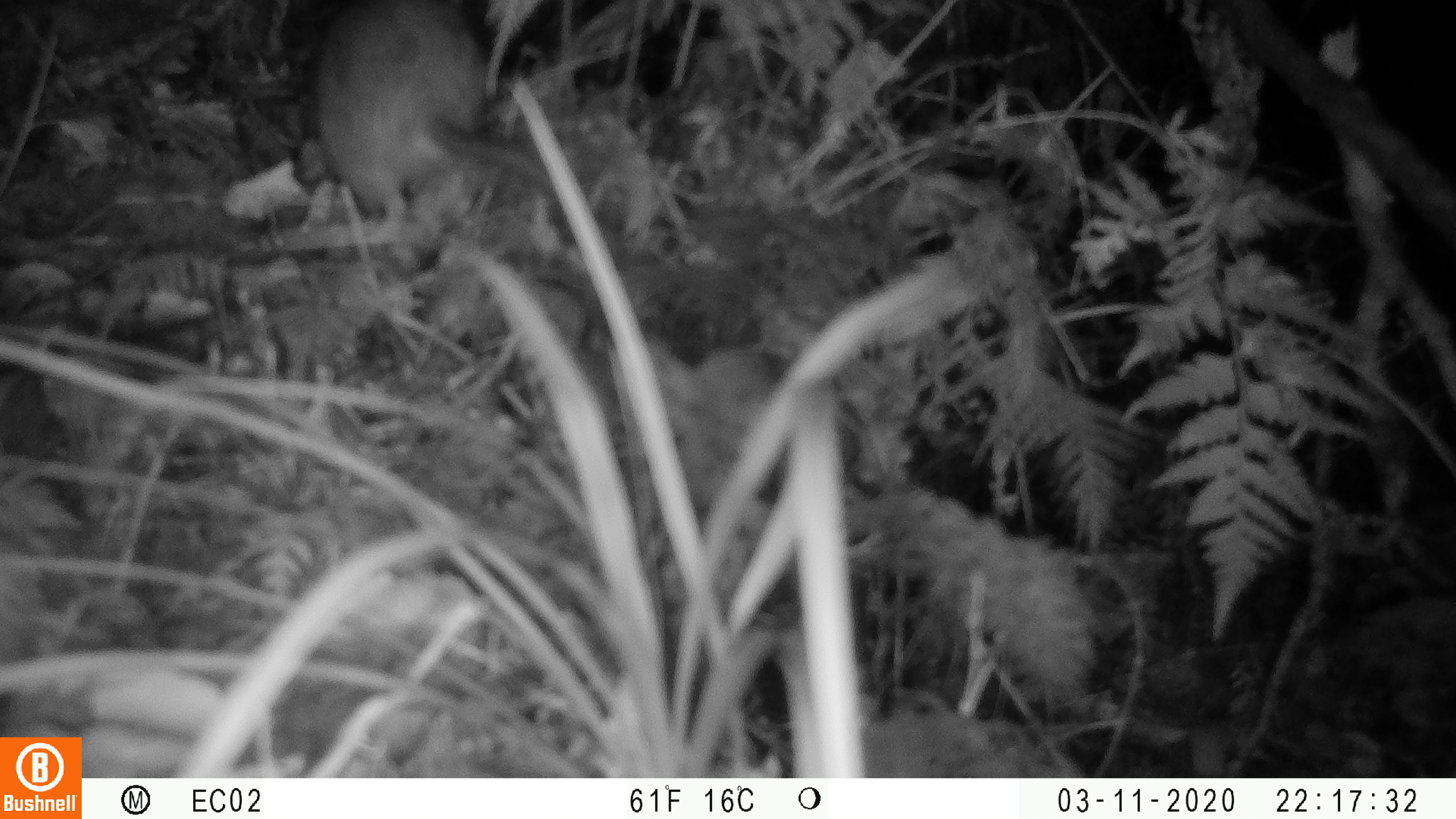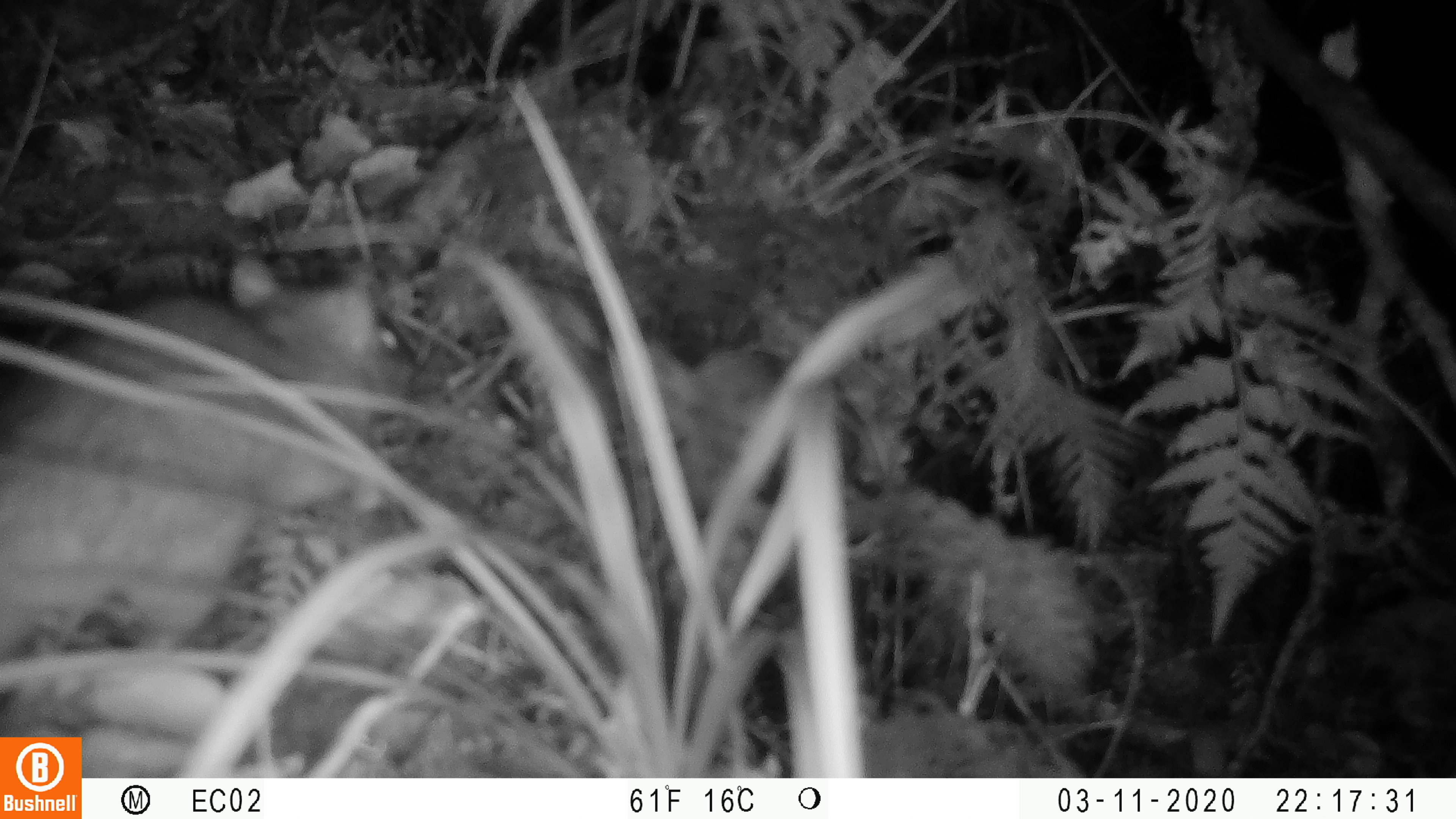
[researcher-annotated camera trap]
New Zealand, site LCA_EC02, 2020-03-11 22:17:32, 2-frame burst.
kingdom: Animalia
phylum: Chordata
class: Mammalia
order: Rodentia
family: Muridae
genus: Rattus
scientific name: Rattus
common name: rat